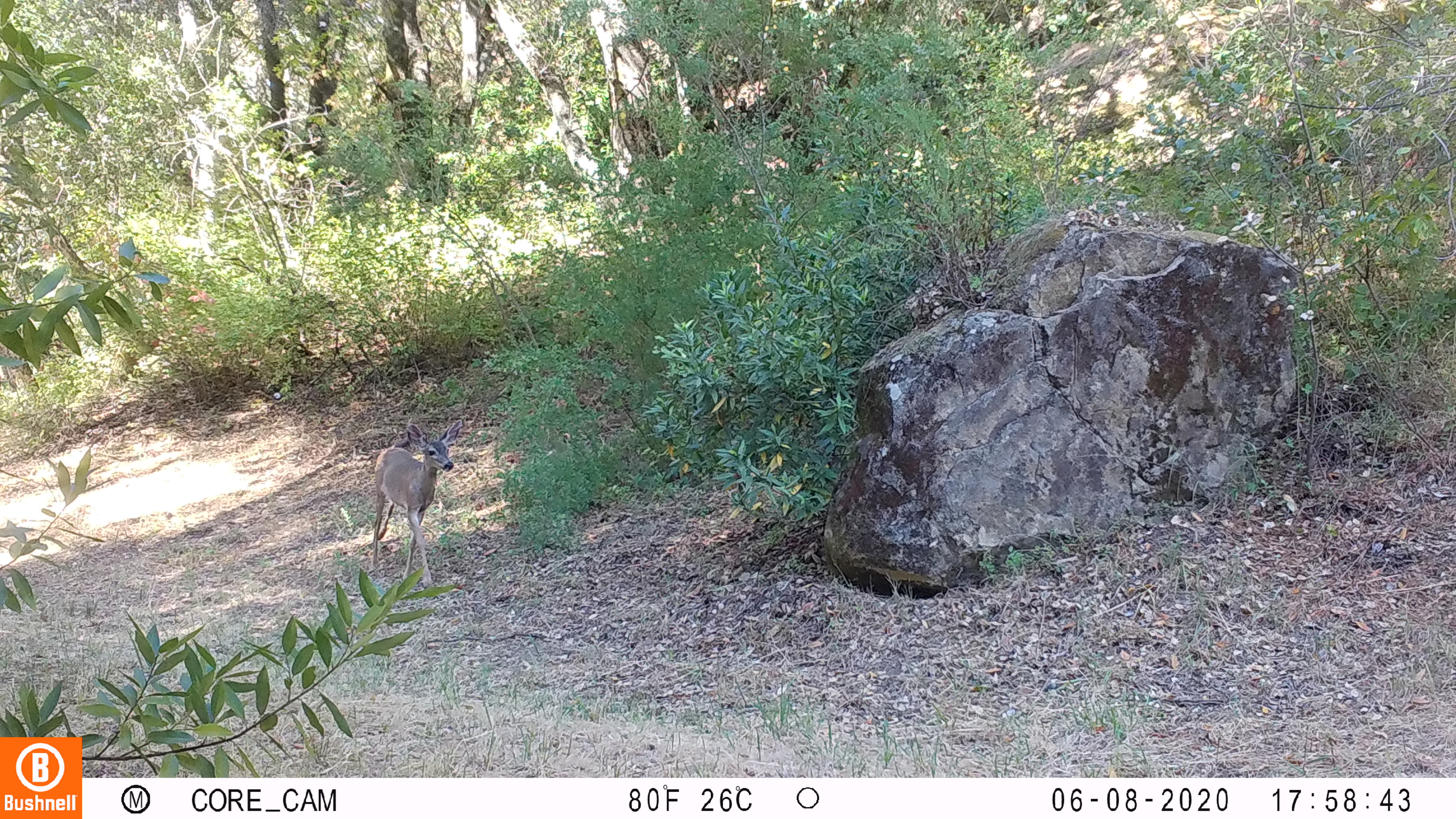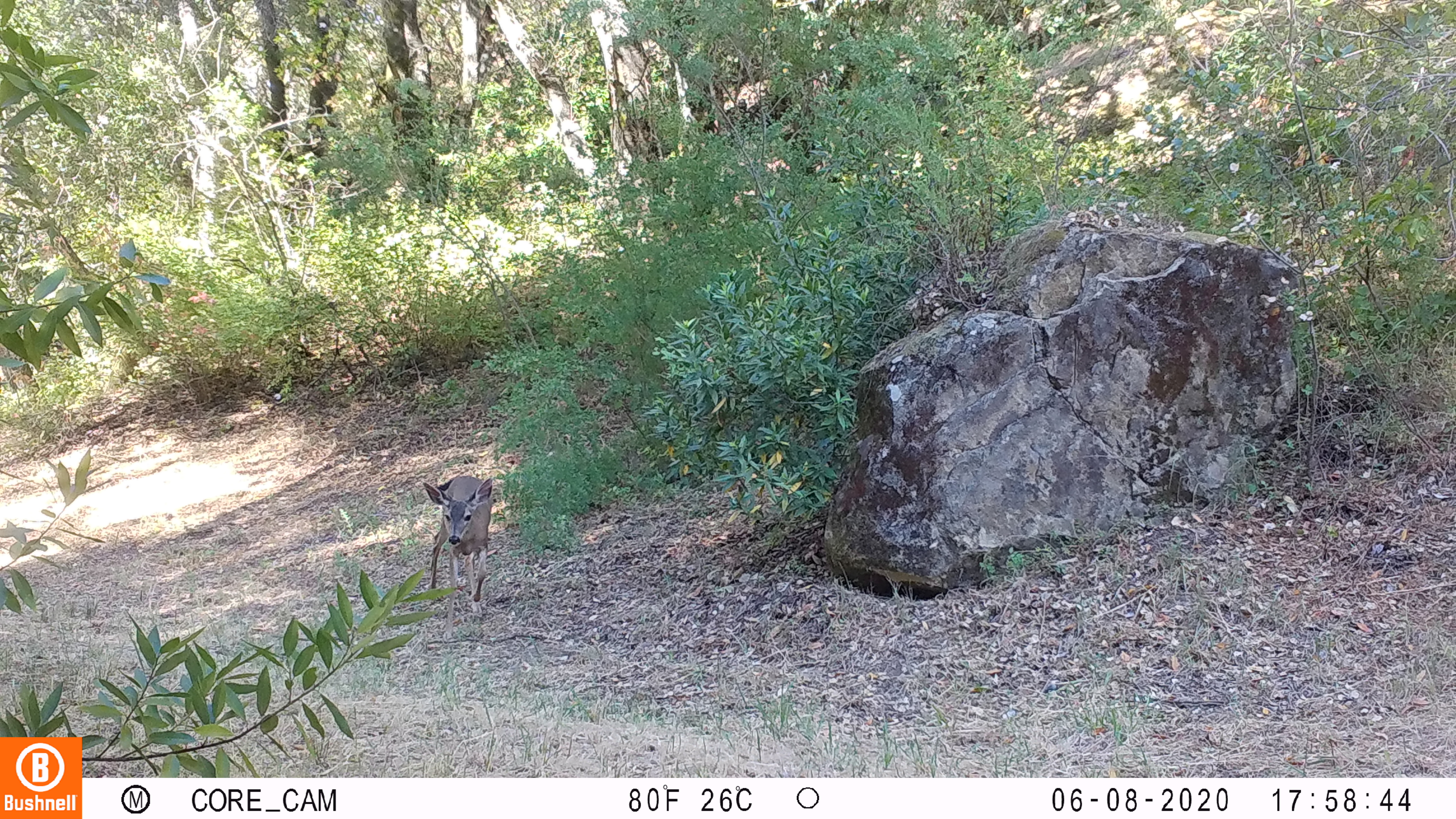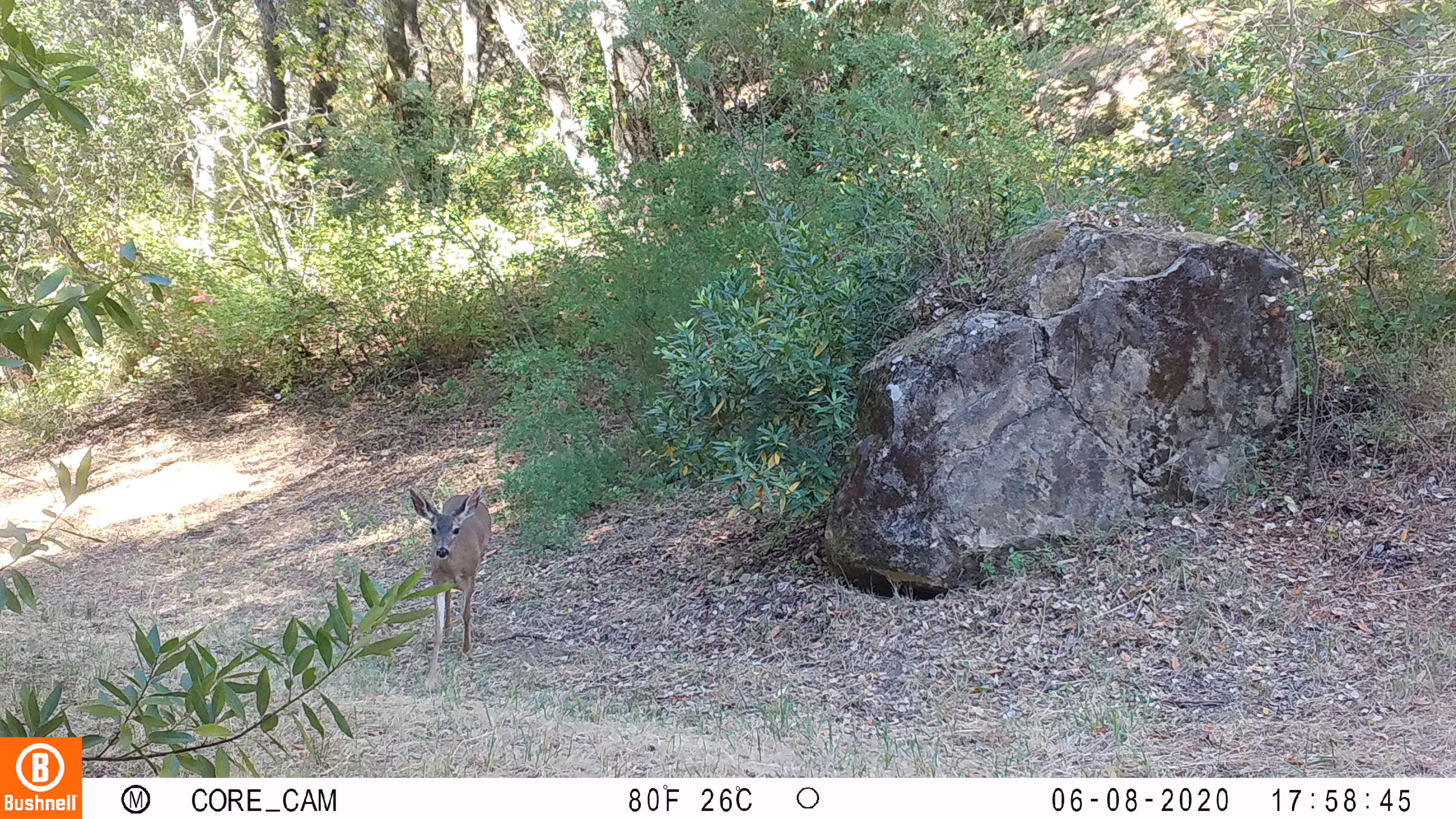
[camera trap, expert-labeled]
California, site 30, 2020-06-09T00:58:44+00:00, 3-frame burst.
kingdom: Animalia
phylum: Chordata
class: Mammalia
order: Artiodactyla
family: Cervidae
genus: Odocoileus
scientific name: Odocoileus hemionus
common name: mule deer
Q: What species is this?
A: Mule deer (Odocoileus hemionus).